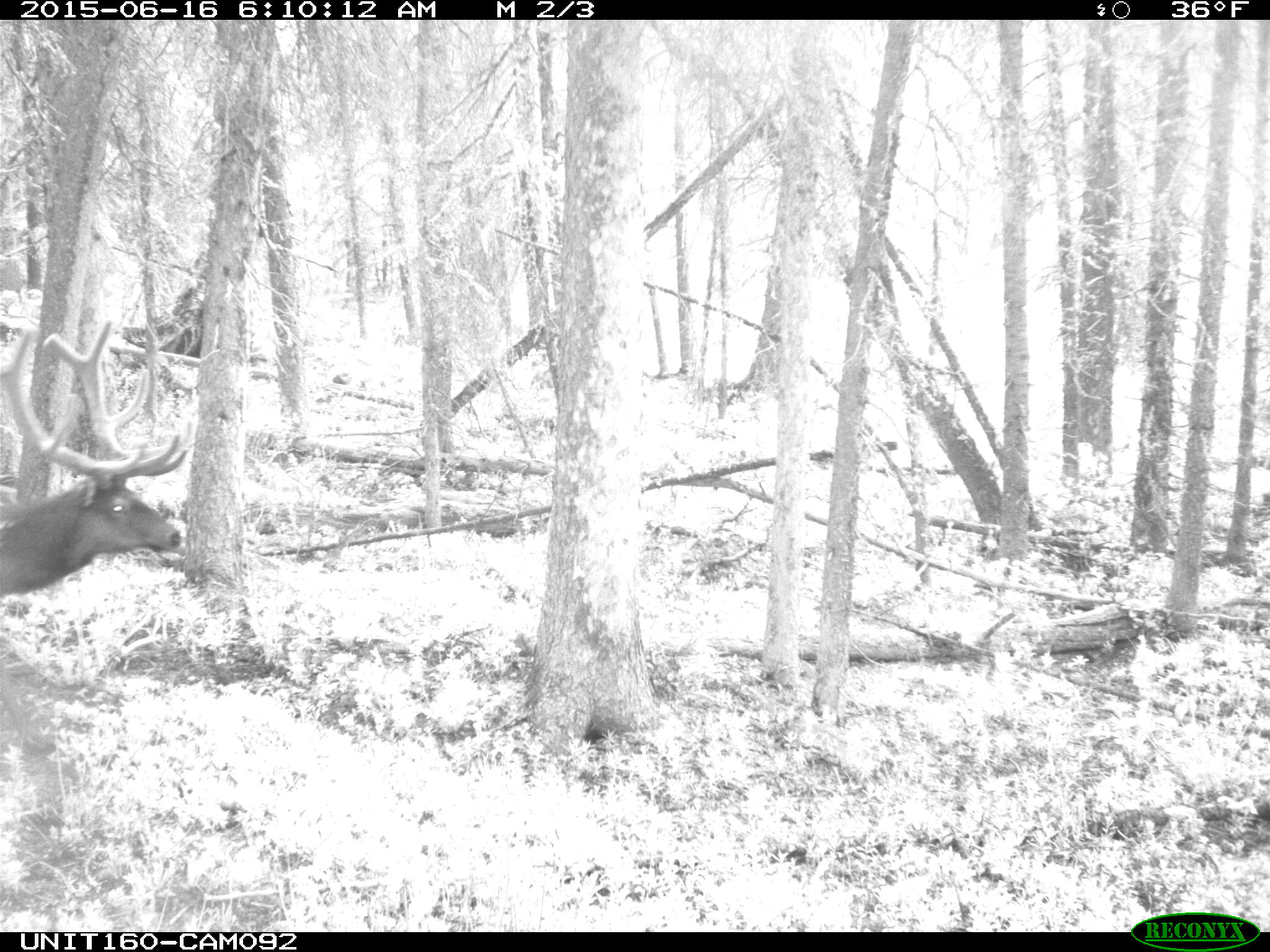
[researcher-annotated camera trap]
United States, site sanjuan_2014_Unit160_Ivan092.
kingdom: Animalia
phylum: Chordata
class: Mammalia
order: Artiodactyla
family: Cervidae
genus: Cervus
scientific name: Cervus elaphus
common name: red deer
Cervus elaphus (red deer).